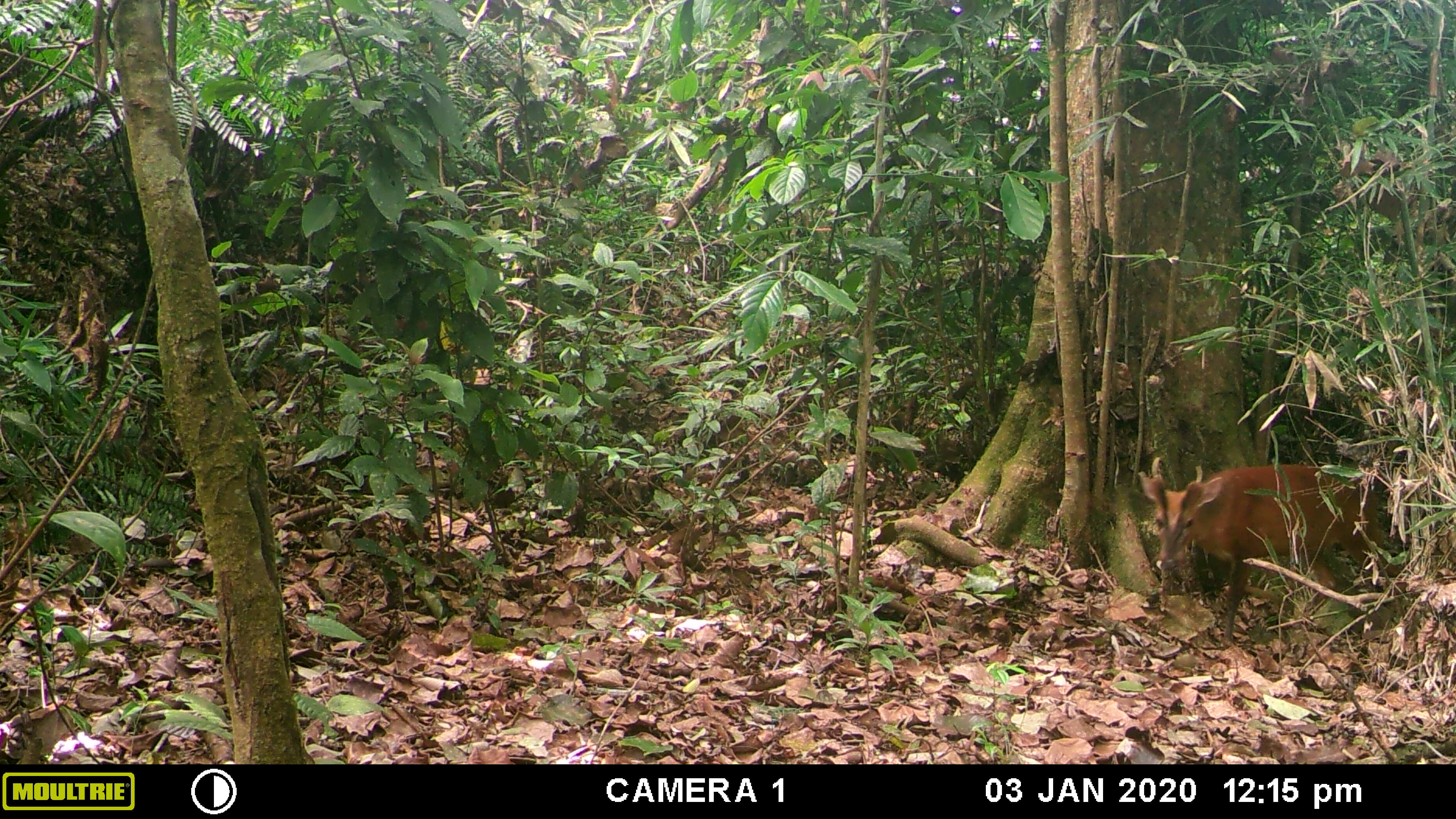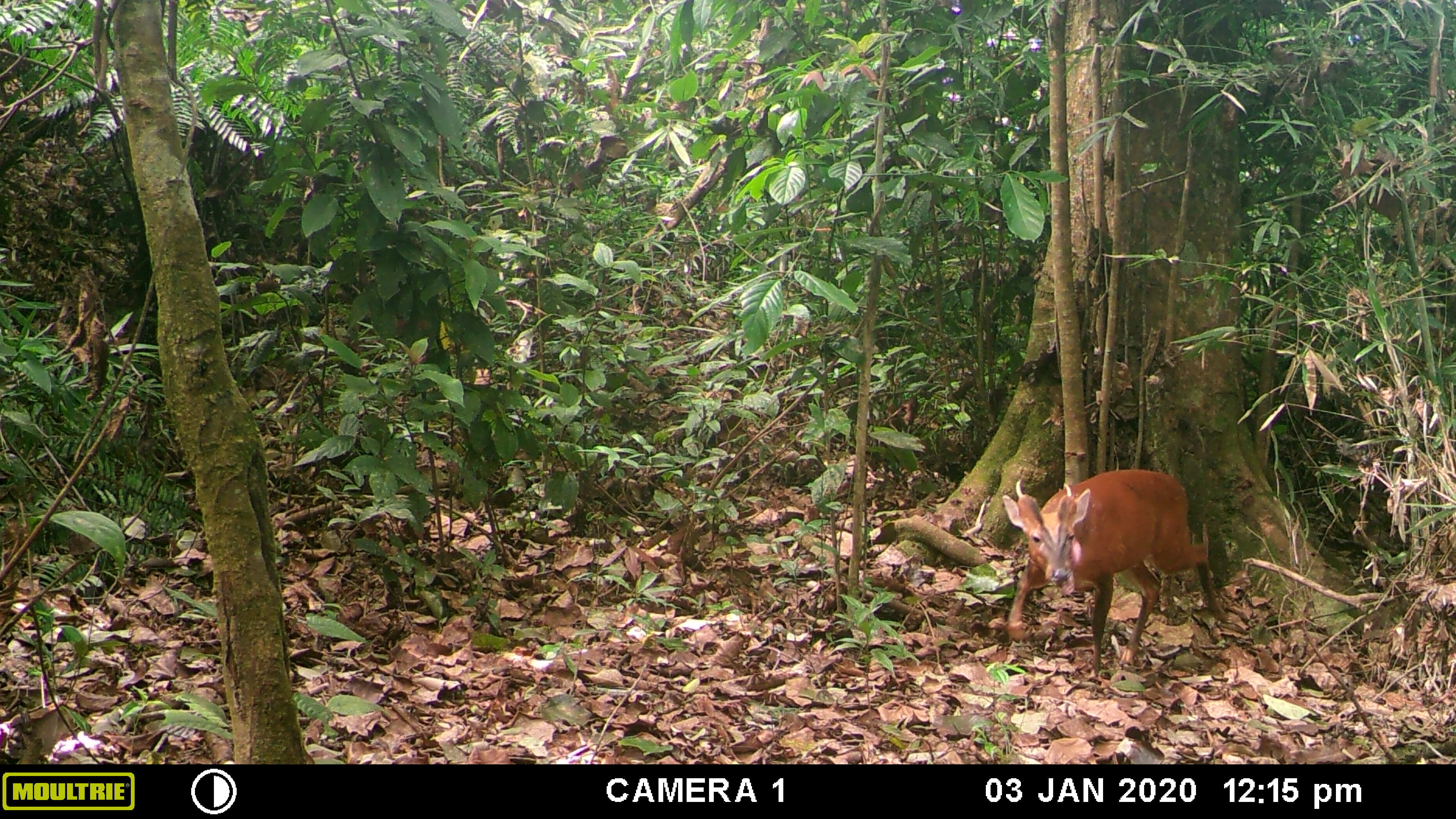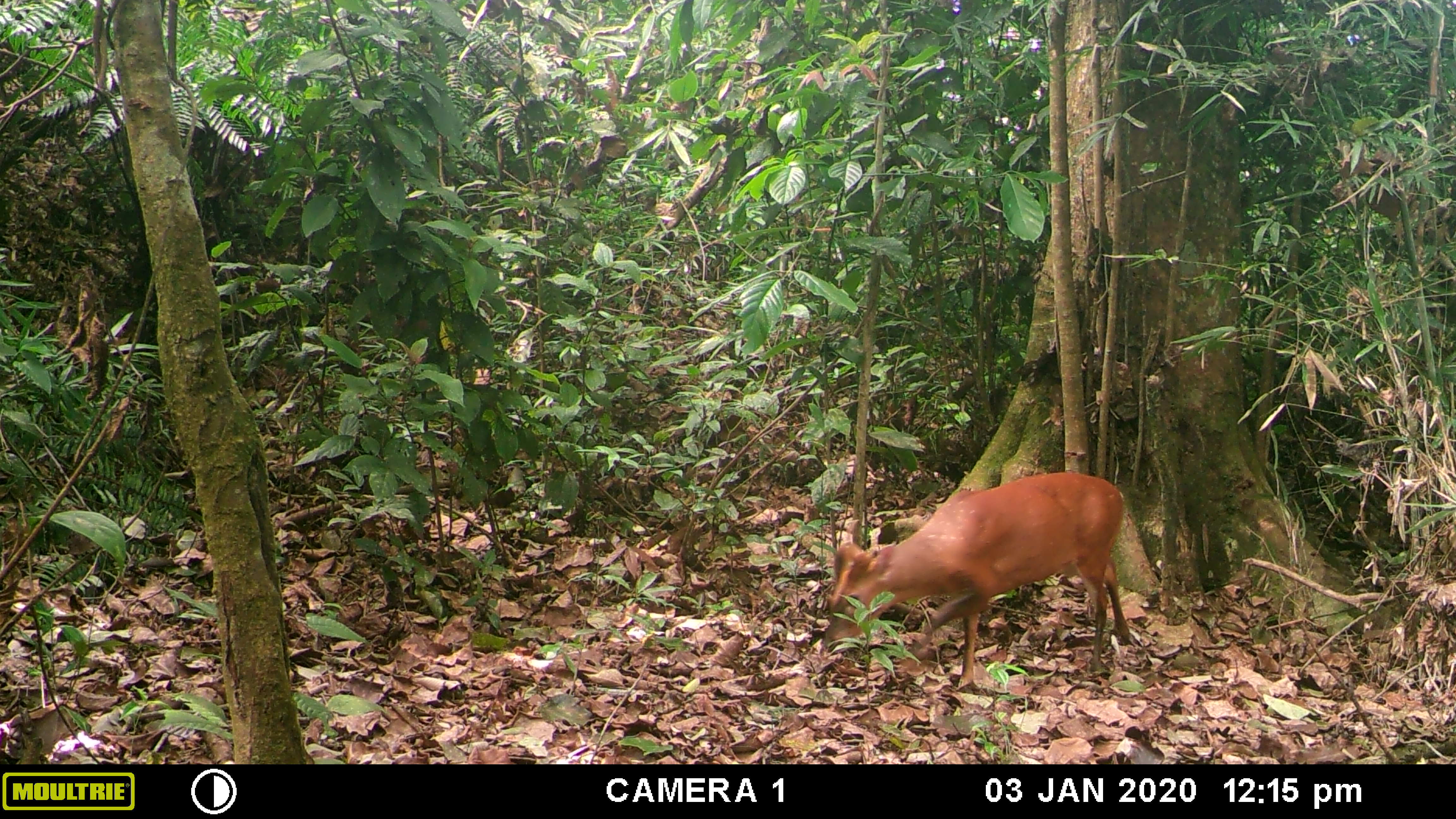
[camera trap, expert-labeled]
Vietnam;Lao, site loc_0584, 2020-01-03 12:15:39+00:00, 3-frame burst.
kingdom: Animalia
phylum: Chordata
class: Mammalia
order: Artiodactyla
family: Cervidae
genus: Muntiacus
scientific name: Muntiacus muntjak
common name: red muntjac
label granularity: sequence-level